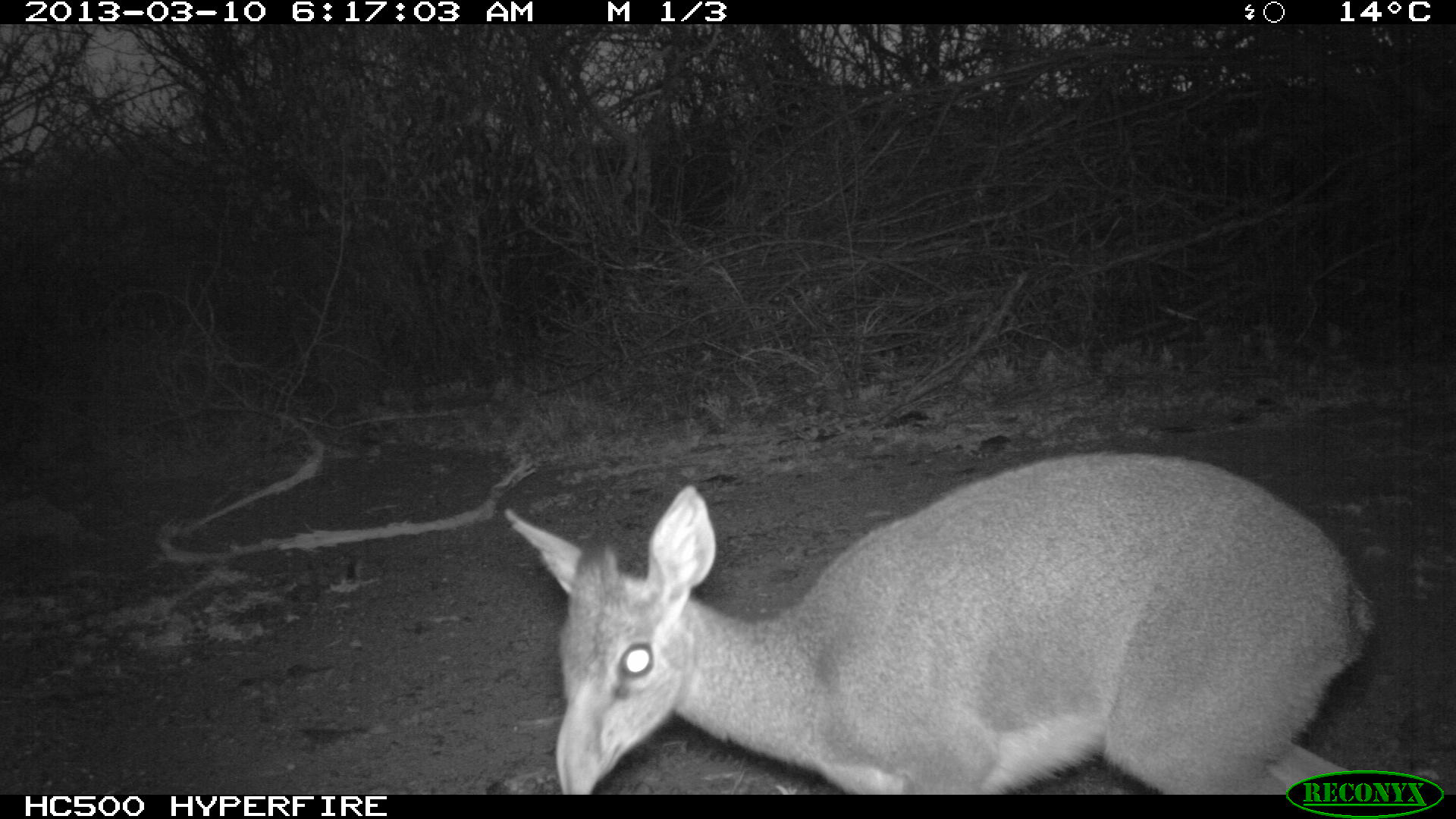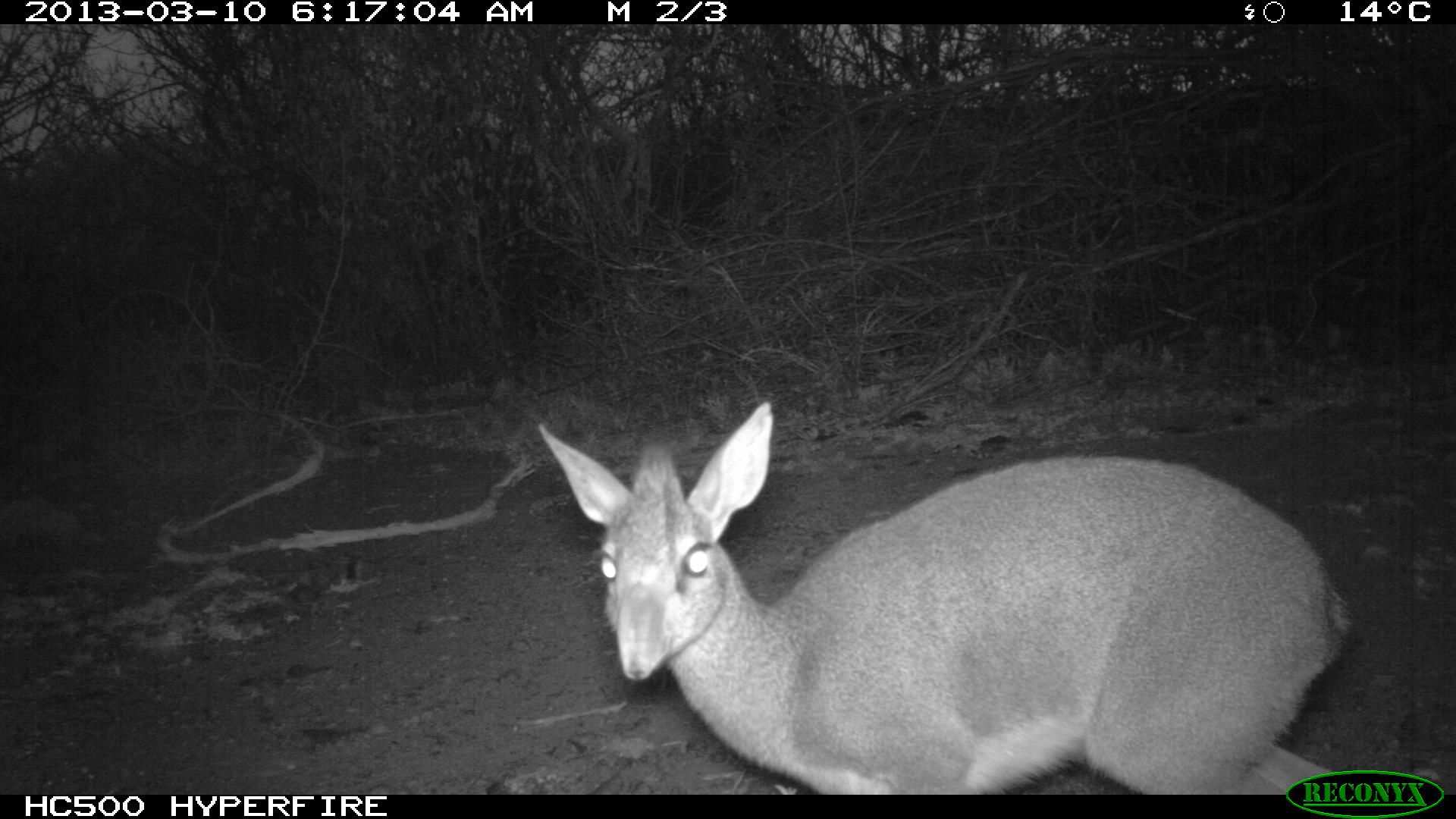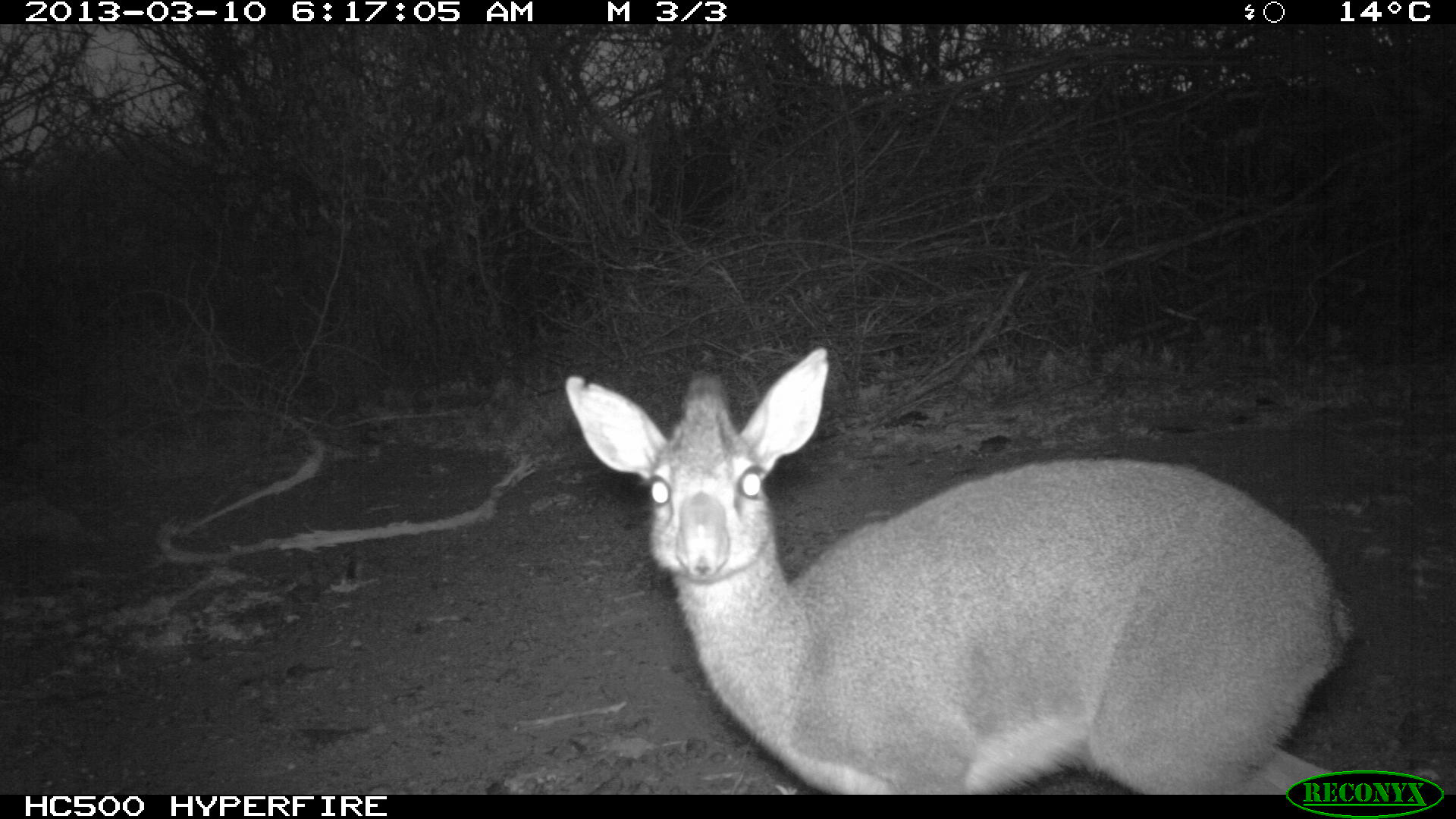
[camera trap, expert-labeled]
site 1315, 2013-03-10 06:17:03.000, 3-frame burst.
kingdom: Animalia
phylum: Chordata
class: Mammalia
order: Artiodactyla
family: Bovidae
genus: Madoqua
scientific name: Madoqua guentheri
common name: günther's dik-dik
Madoqua guentheri (günther's dik-dik), count 1.